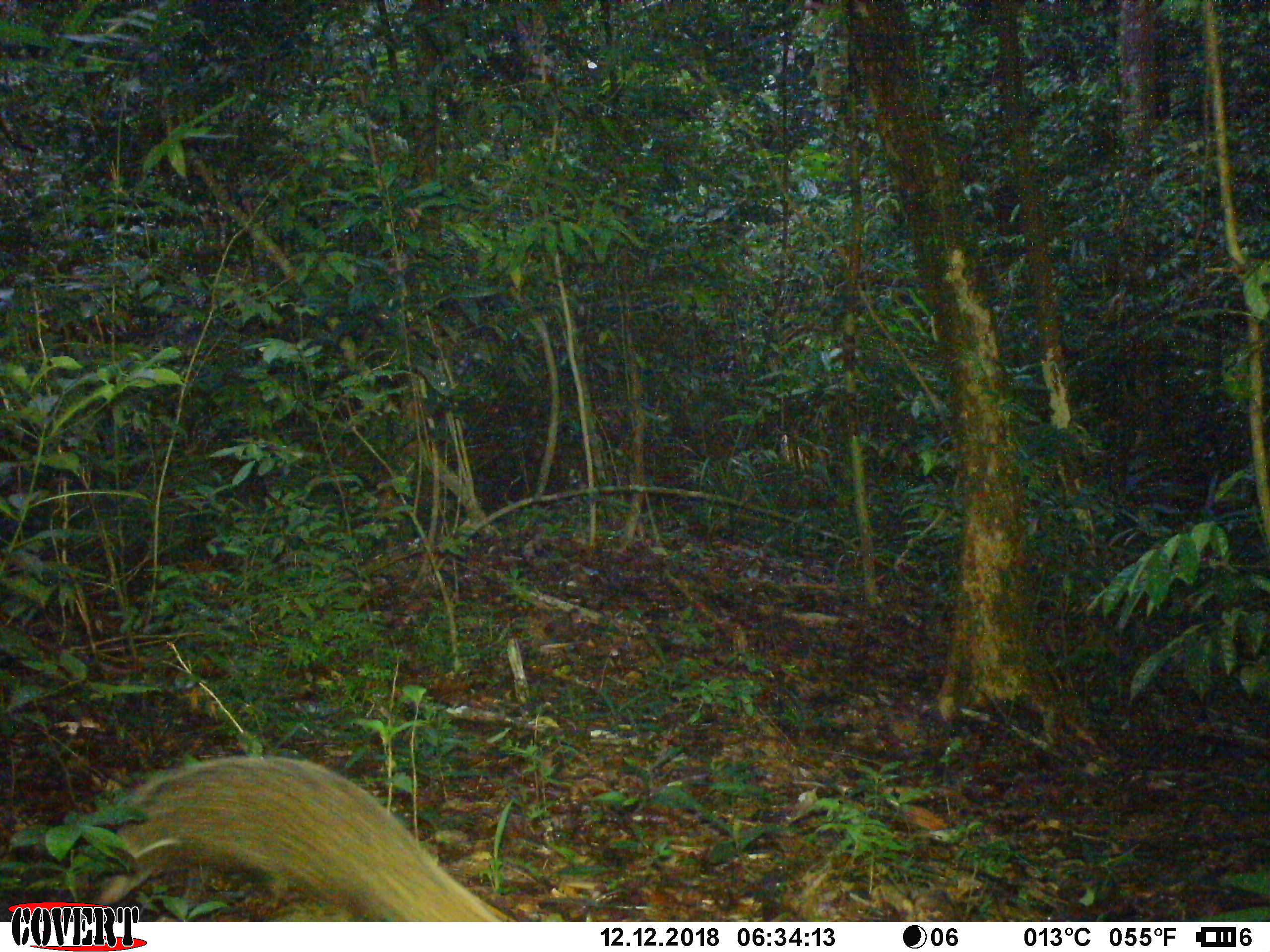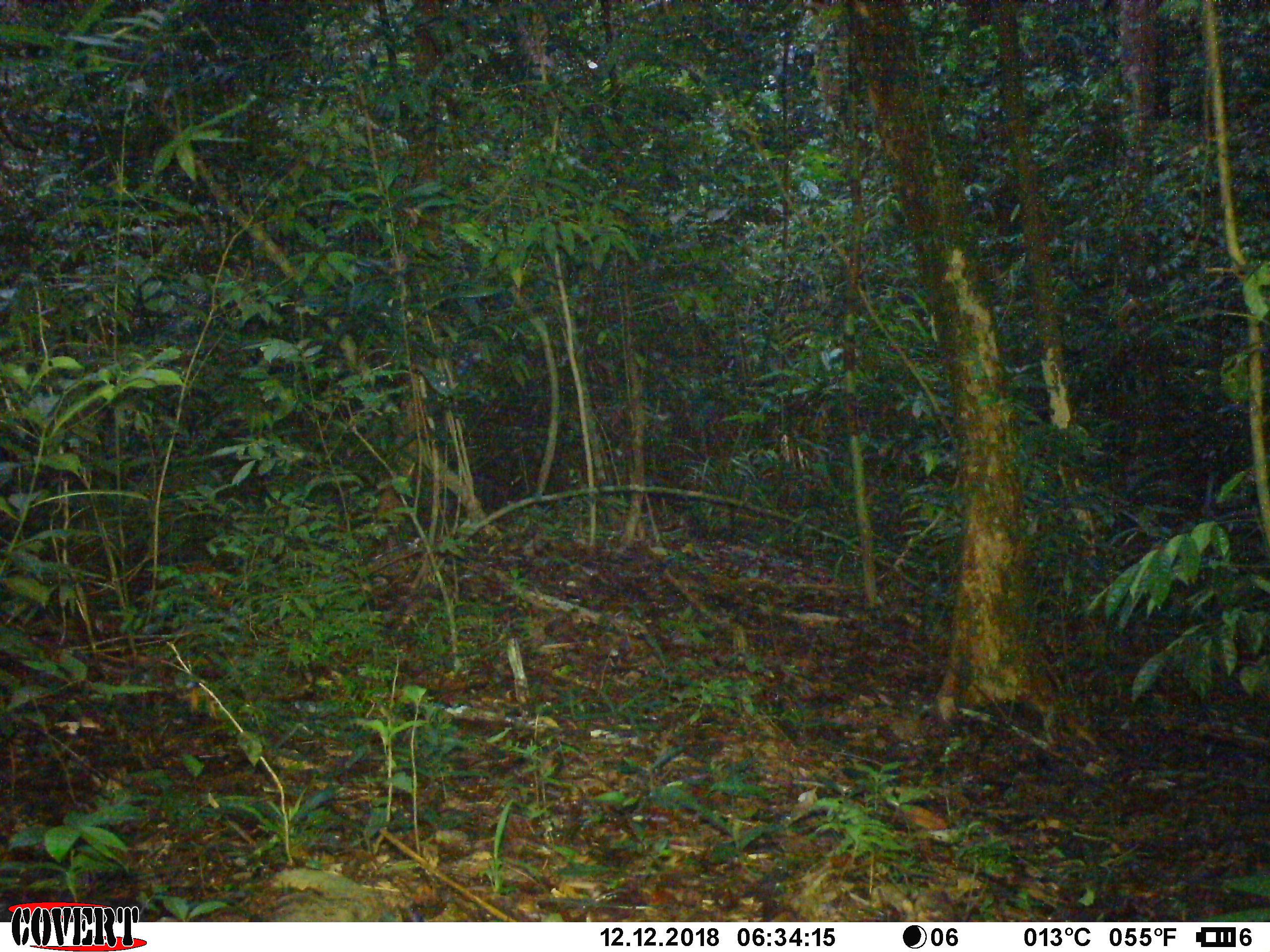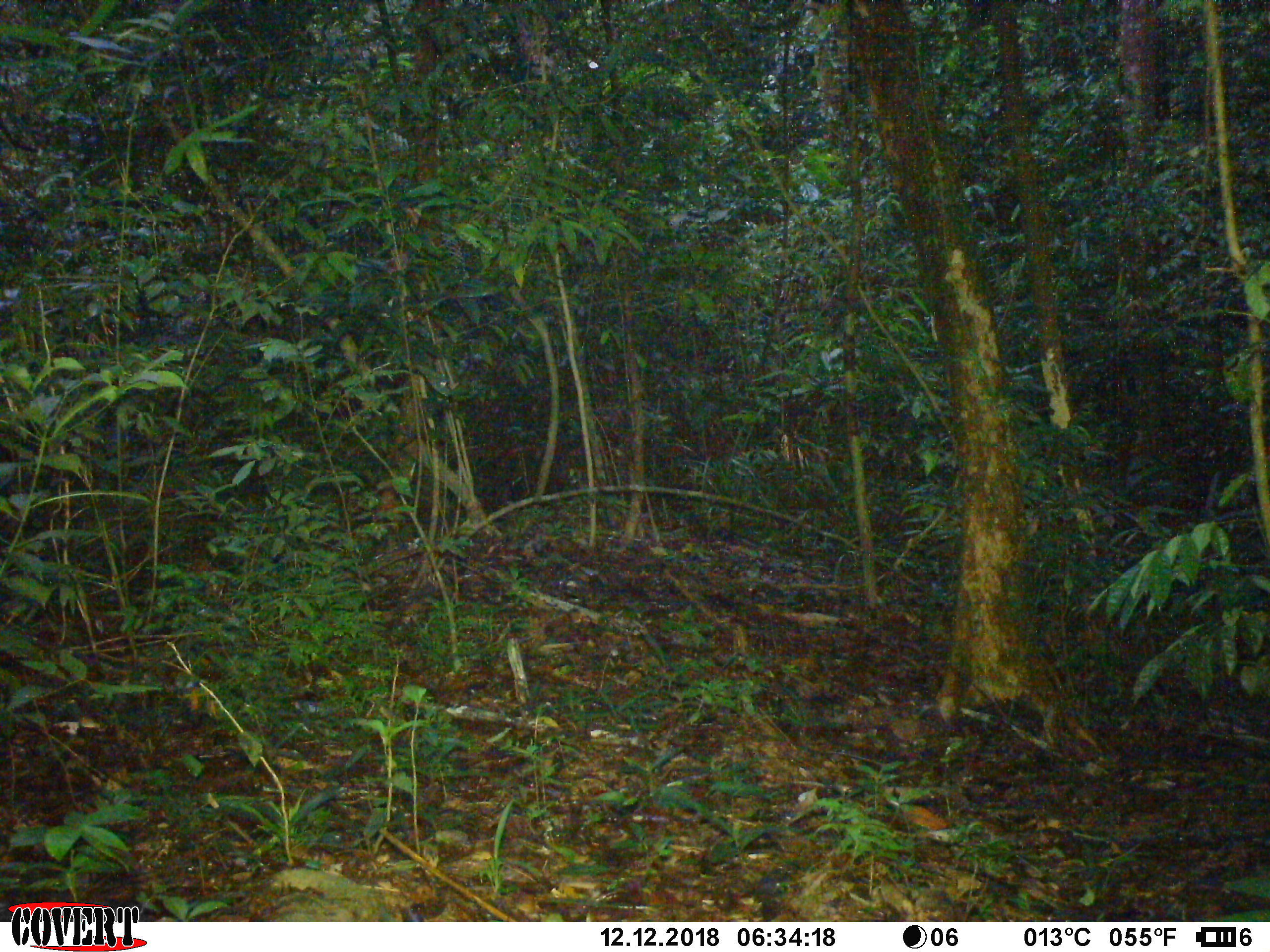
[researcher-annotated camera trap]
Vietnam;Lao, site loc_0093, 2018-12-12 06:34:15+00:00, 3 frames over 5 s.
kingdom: Animalia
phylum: Chordata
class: Mammalia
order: Carnivora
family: Herpestidae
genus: Urva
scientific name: Urva urva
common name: crab-eating mongoose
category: crab eating mongoose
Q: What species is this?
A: Crab eating mongoose (crab-eating mongoose) (Urva urva).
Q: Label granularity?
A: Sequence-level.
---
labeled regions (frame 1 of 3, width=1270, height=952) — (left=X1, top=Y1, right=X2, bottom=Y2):
crab eating mongoose: (left=88, top=754, right=501, bottom=921)